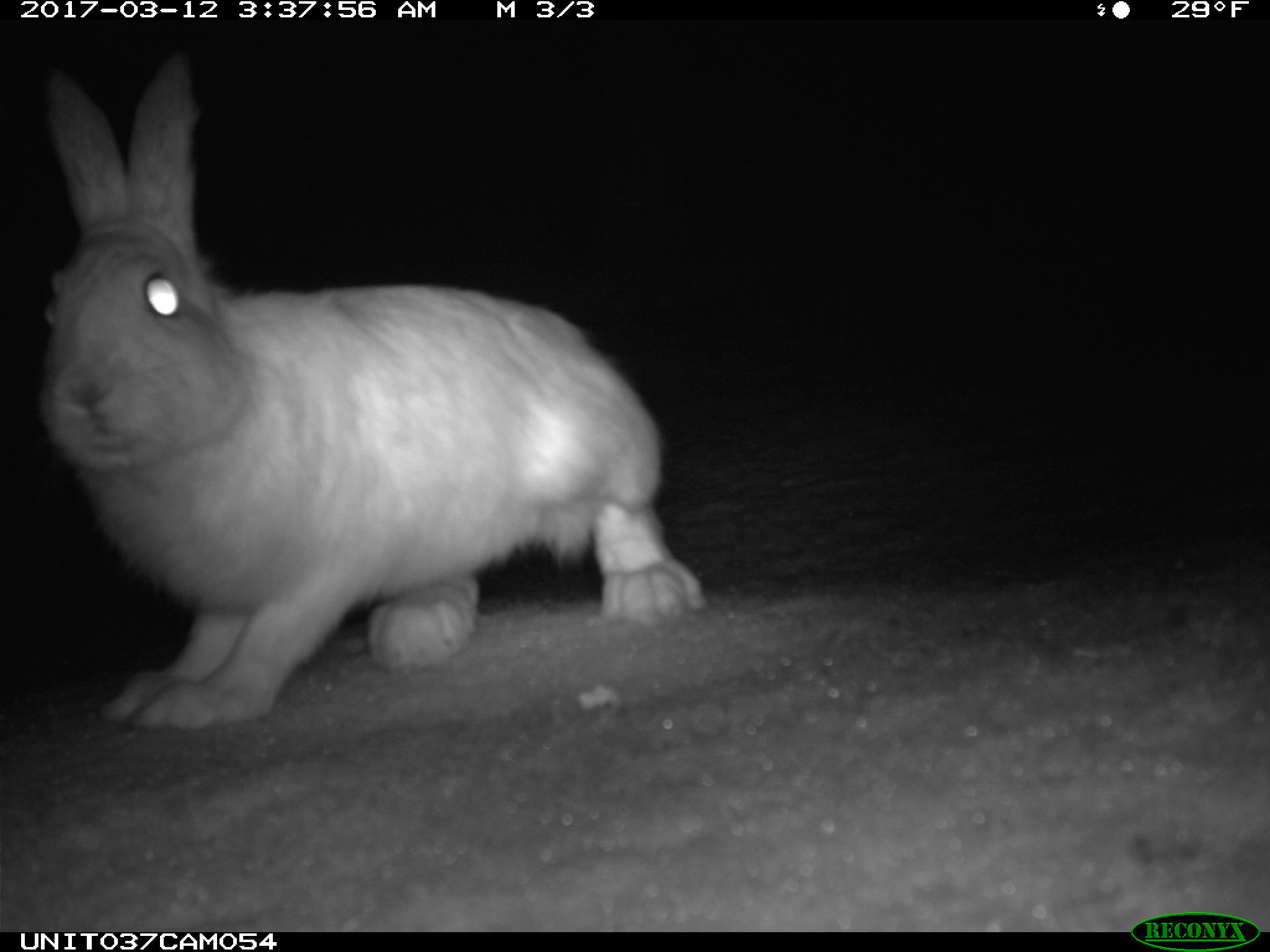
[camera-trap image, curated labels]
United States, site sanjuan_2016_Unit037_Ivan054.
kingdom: Animalia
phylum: Chordata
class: Mammalia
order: Lagomorpha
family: Leporidae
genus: Lepus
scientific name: Lepus americanus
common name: snowshoe hare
Lepus americanus (snowshoe hare).